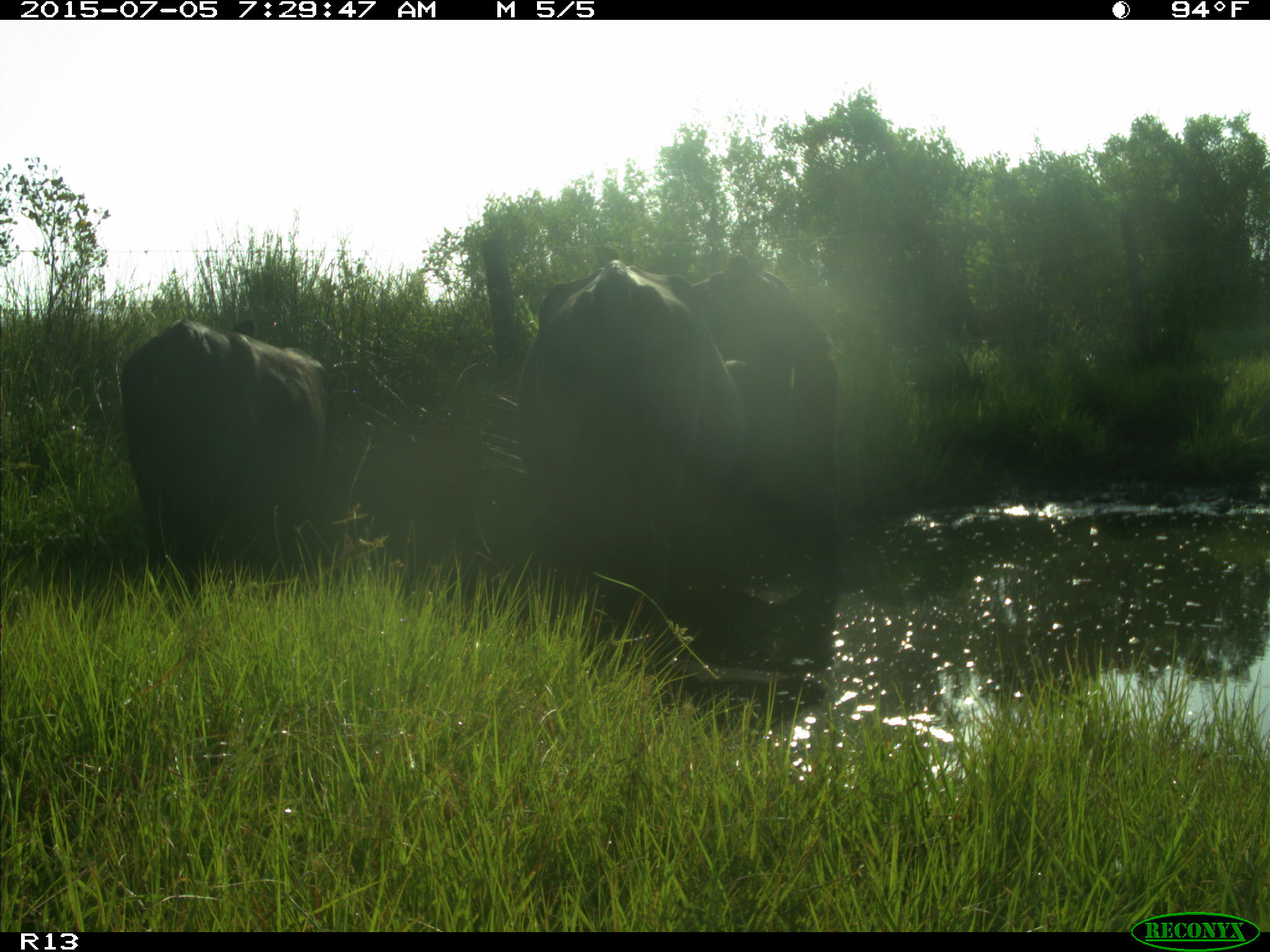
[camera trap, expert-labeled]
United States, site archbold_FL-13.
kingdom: Animalia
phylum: Chordata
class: Mammalia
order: Artiodactyla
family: Bovidae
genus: Bos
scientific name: Bos taurus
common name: domestic cow